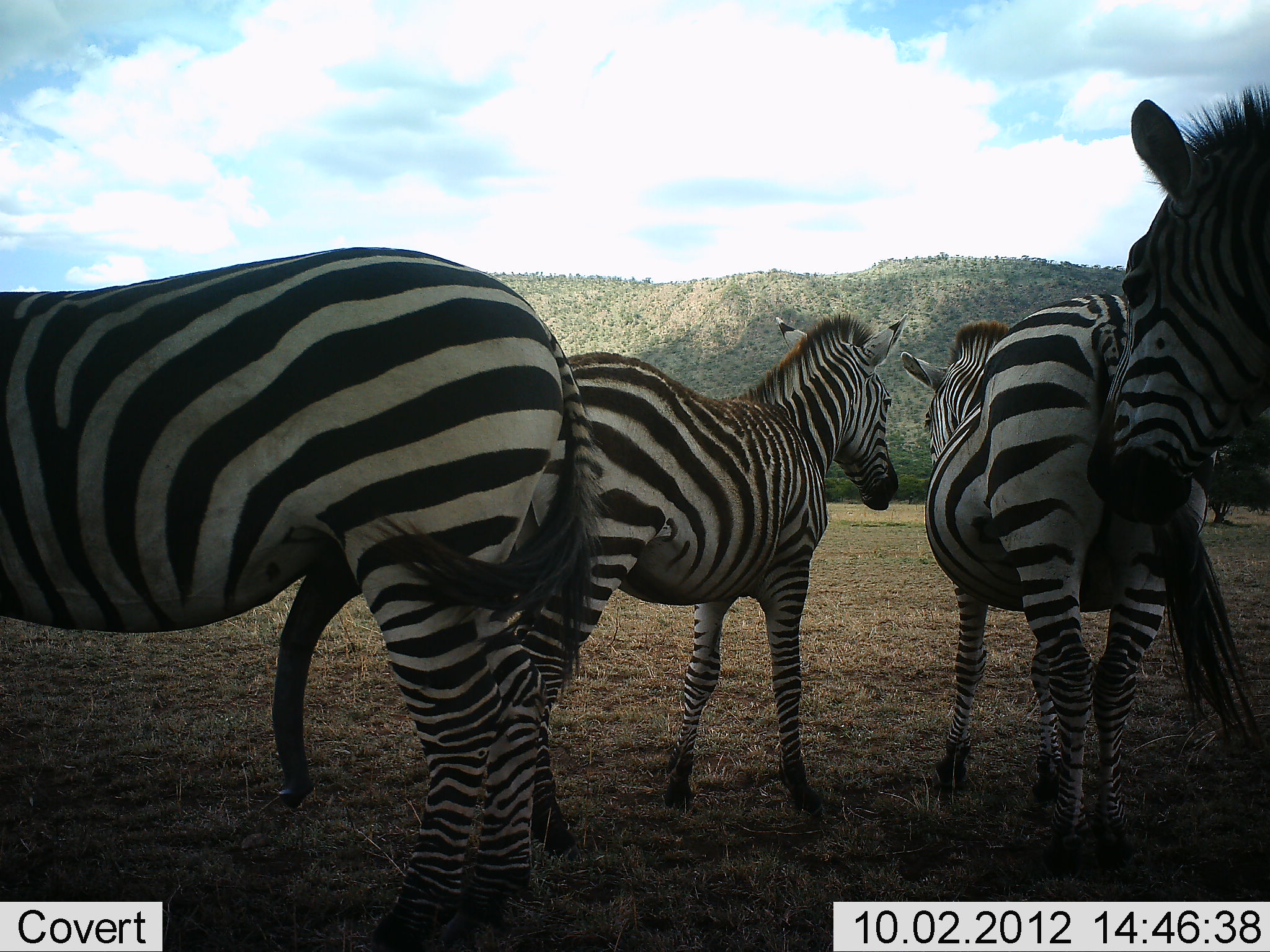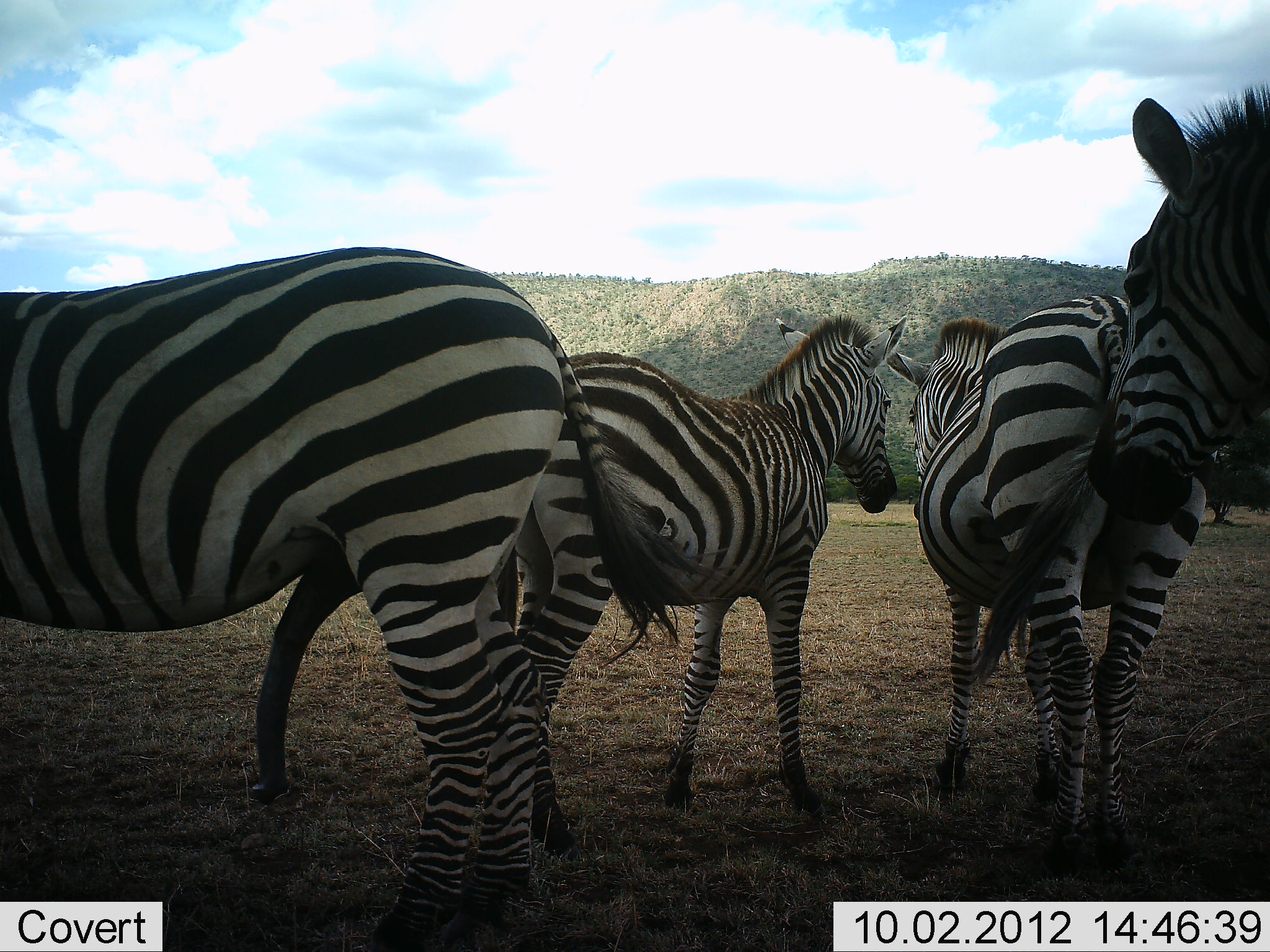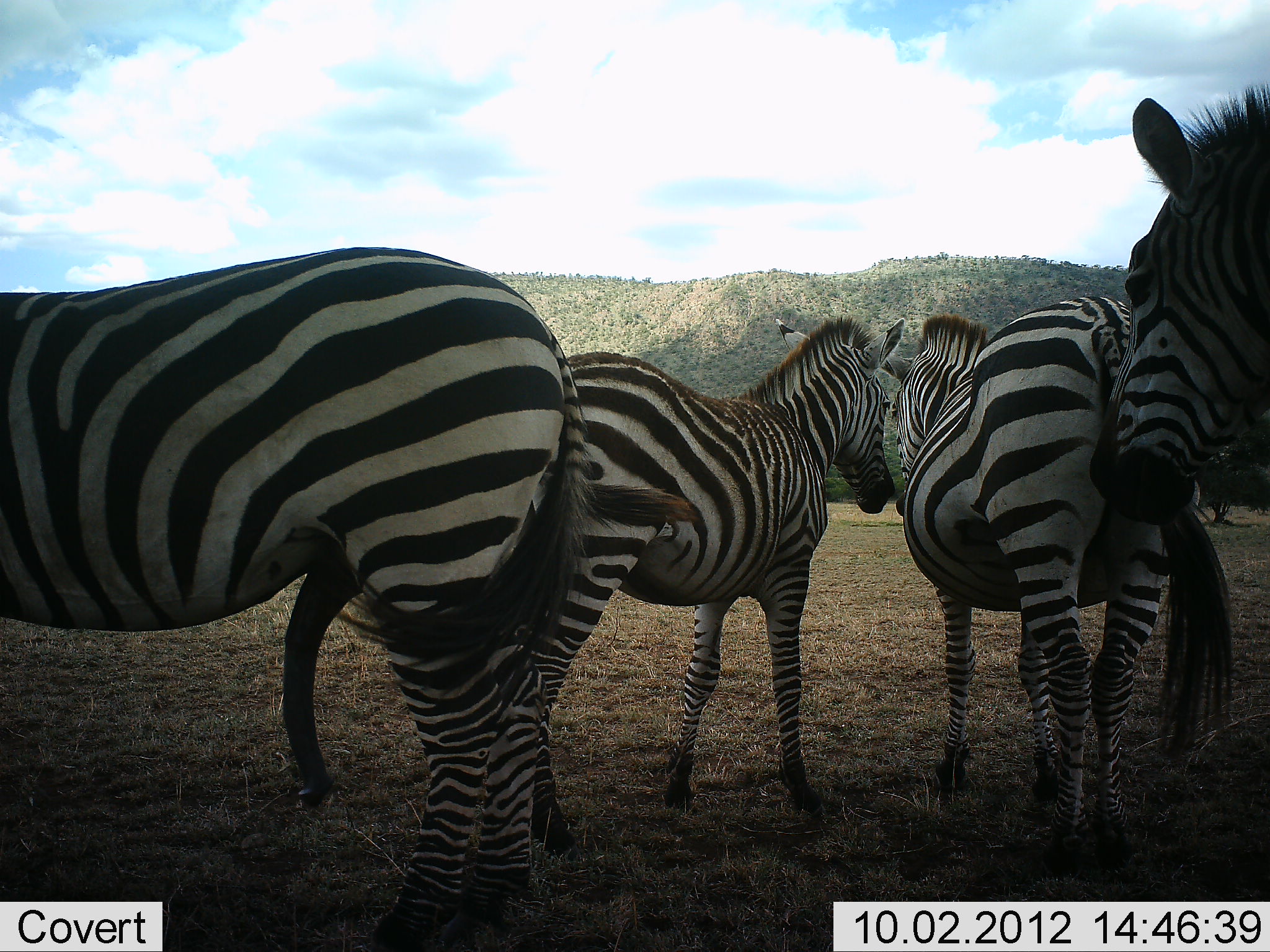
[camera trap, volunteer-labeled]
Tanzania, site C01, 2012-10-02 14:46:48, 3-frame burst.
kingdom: Animalia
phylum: Chordata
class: Mammalia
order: Perissodactyla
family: Equidae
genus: Equus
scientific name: Equus quagga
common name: plains zebra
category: zebra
Zebra (plains zebra) (Equus quagga), count 4. Behavior (volunteer vote fractions): standing 100%, resting 0%, moving 0%, interacting 20%. Young present (vote fraction): 10%. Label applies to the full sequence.